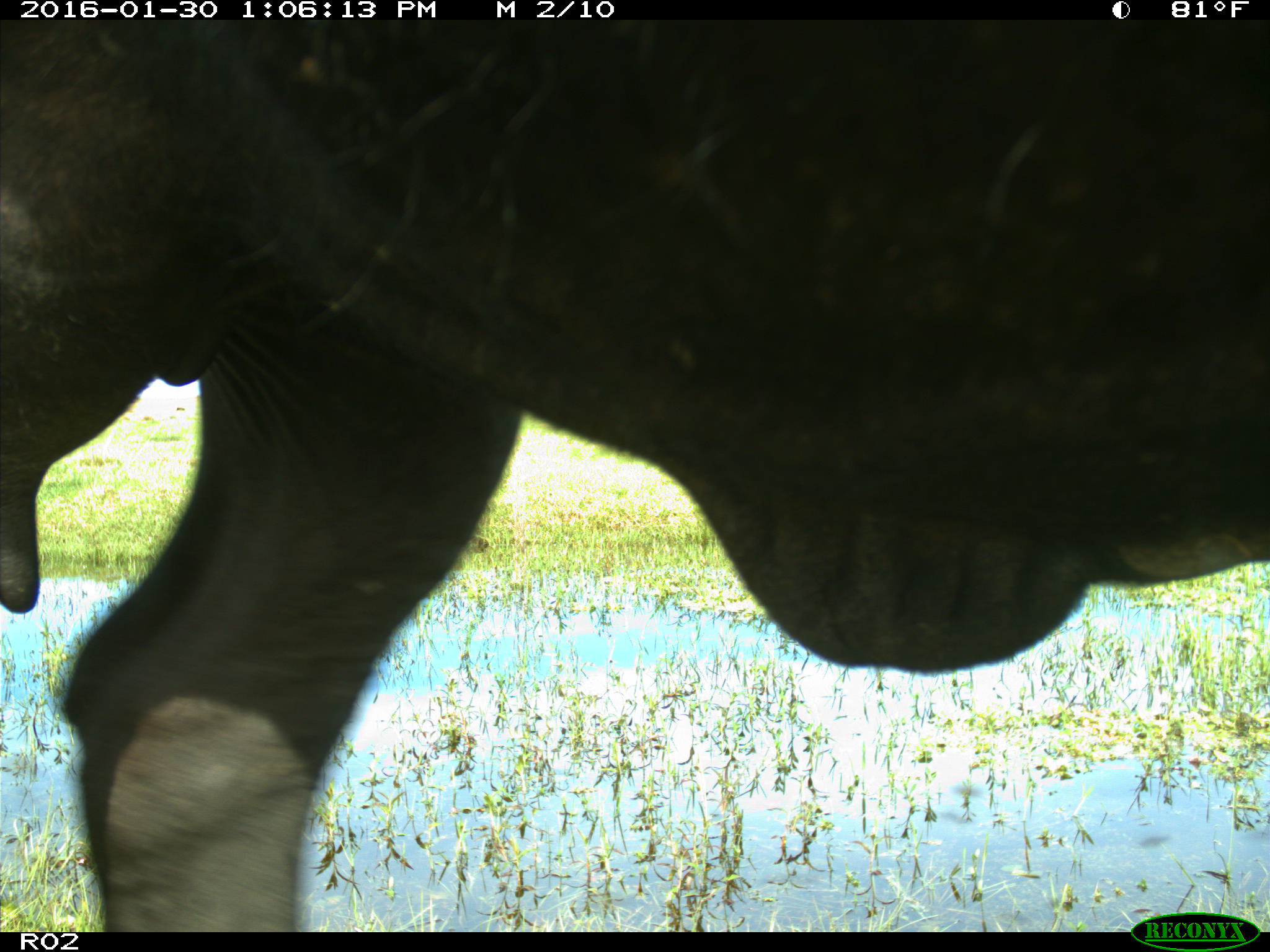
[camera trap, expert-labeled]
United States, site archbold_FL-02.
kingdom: Animalia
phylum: Chordata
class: Mammalia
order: Artiodactyla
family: Bovidae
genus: Bos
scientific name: Bos taurus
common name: domestic cow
Bos taurus (domestic cow).